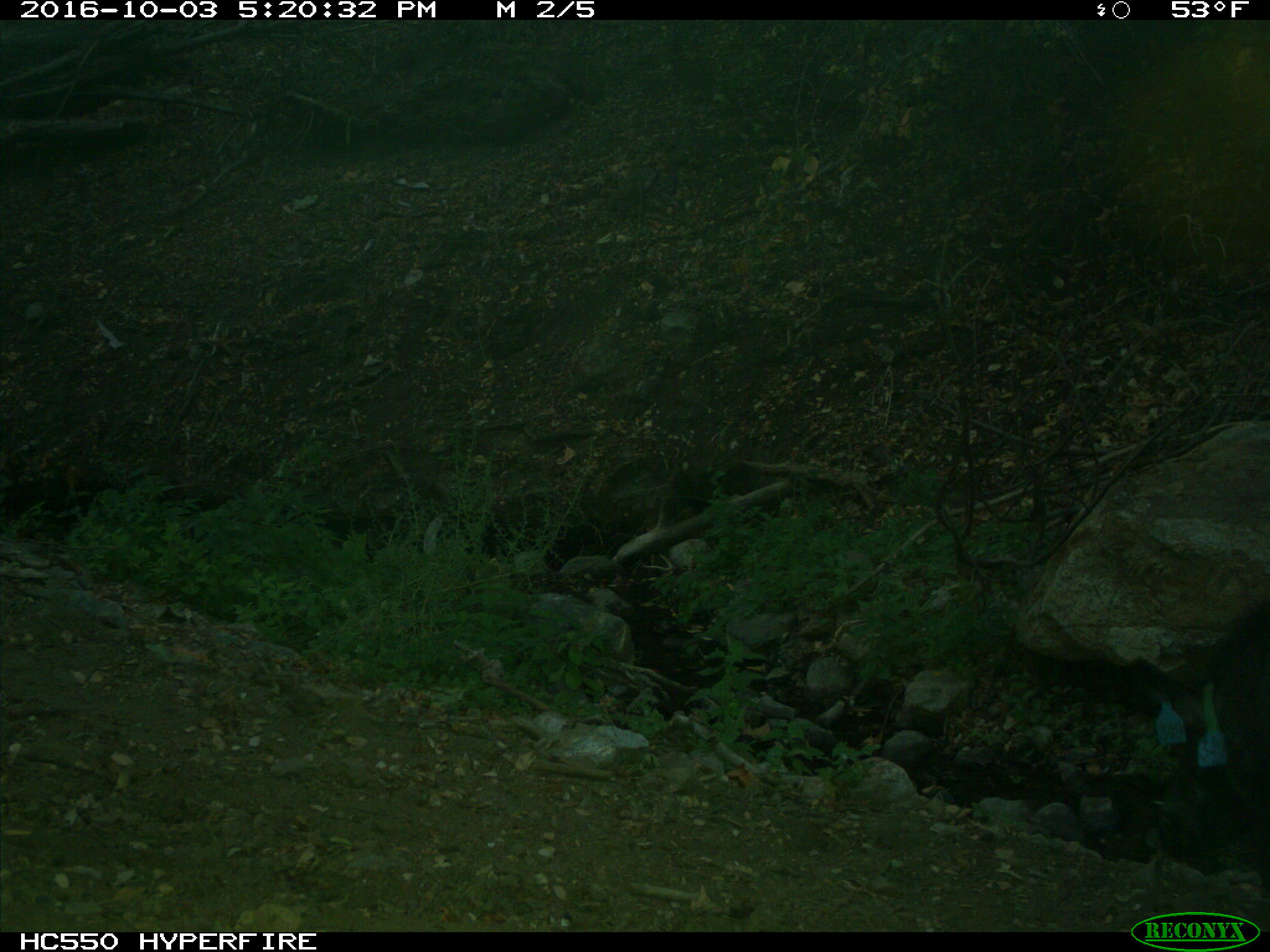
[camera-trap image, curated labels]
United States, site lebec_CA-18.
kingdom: Animalia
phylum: Chordata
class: Mammalia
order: Artiodactyla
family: Suidae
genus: Sus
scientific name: Sus scrofa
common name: wild boar